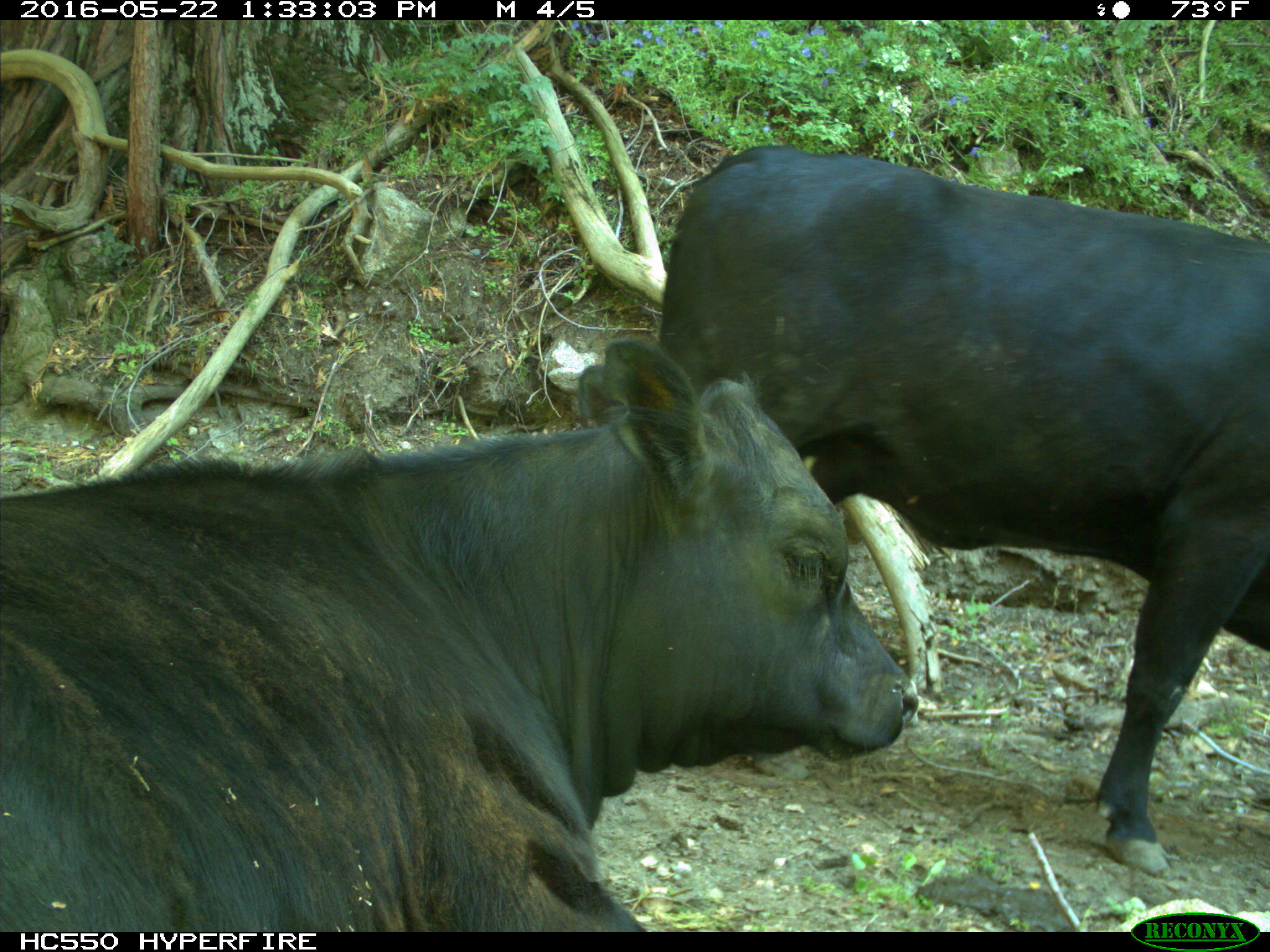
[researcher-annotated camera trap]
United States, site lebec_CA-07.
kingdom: Animalia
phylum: Chordata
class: Mammalia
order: Artiodactyla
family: Bovidae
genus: Bos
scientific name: Bos taurus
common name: domestic cow